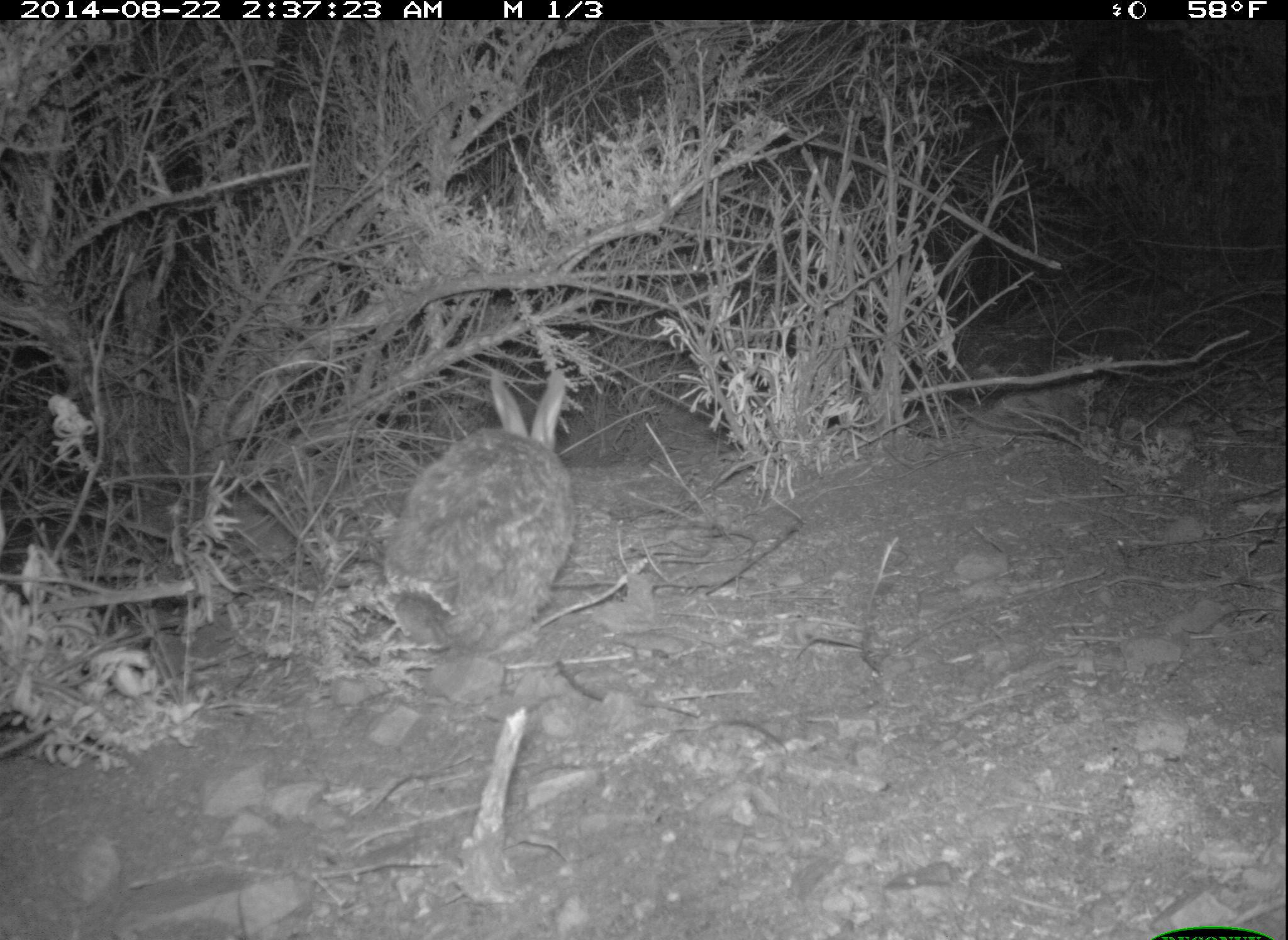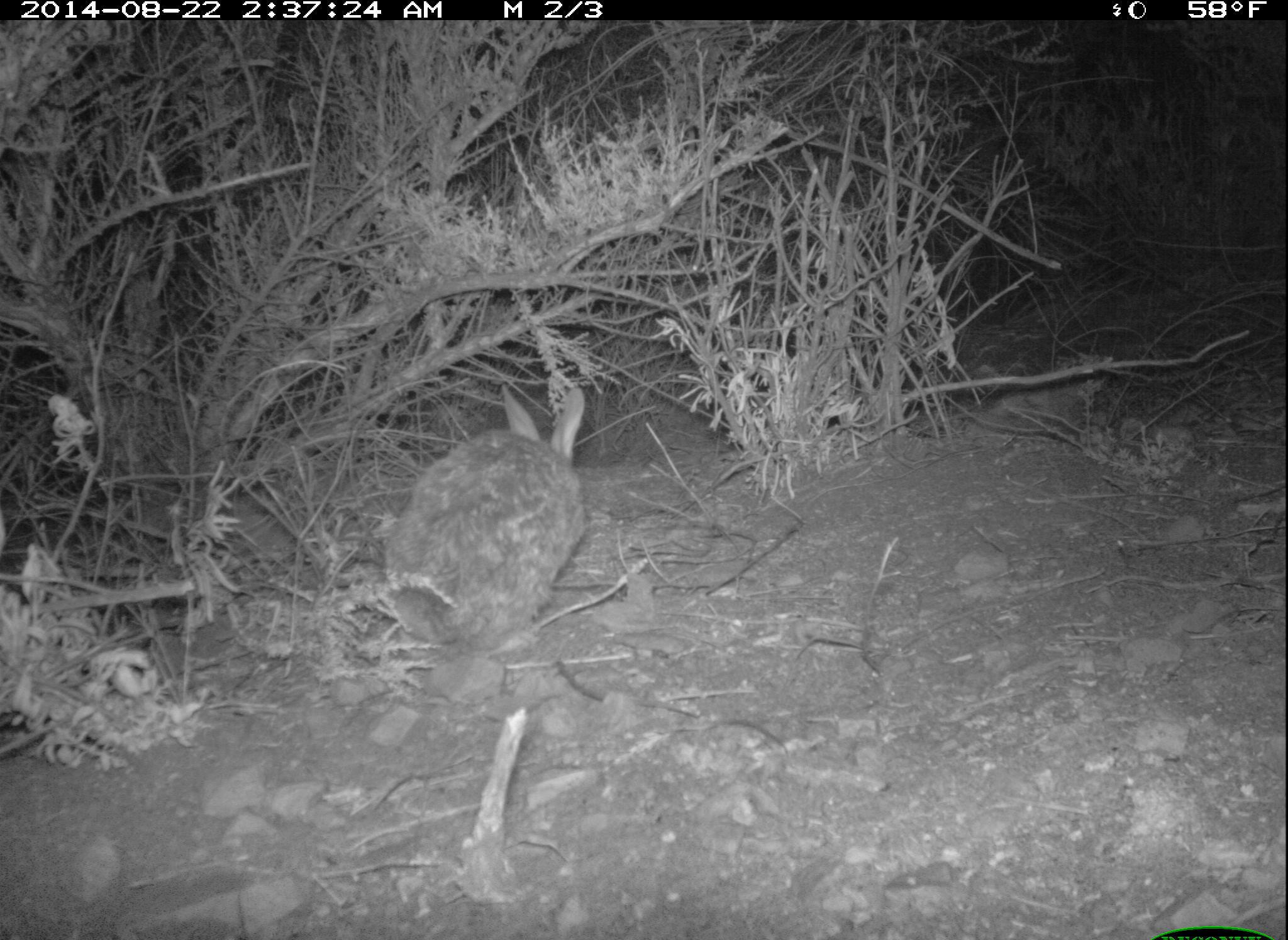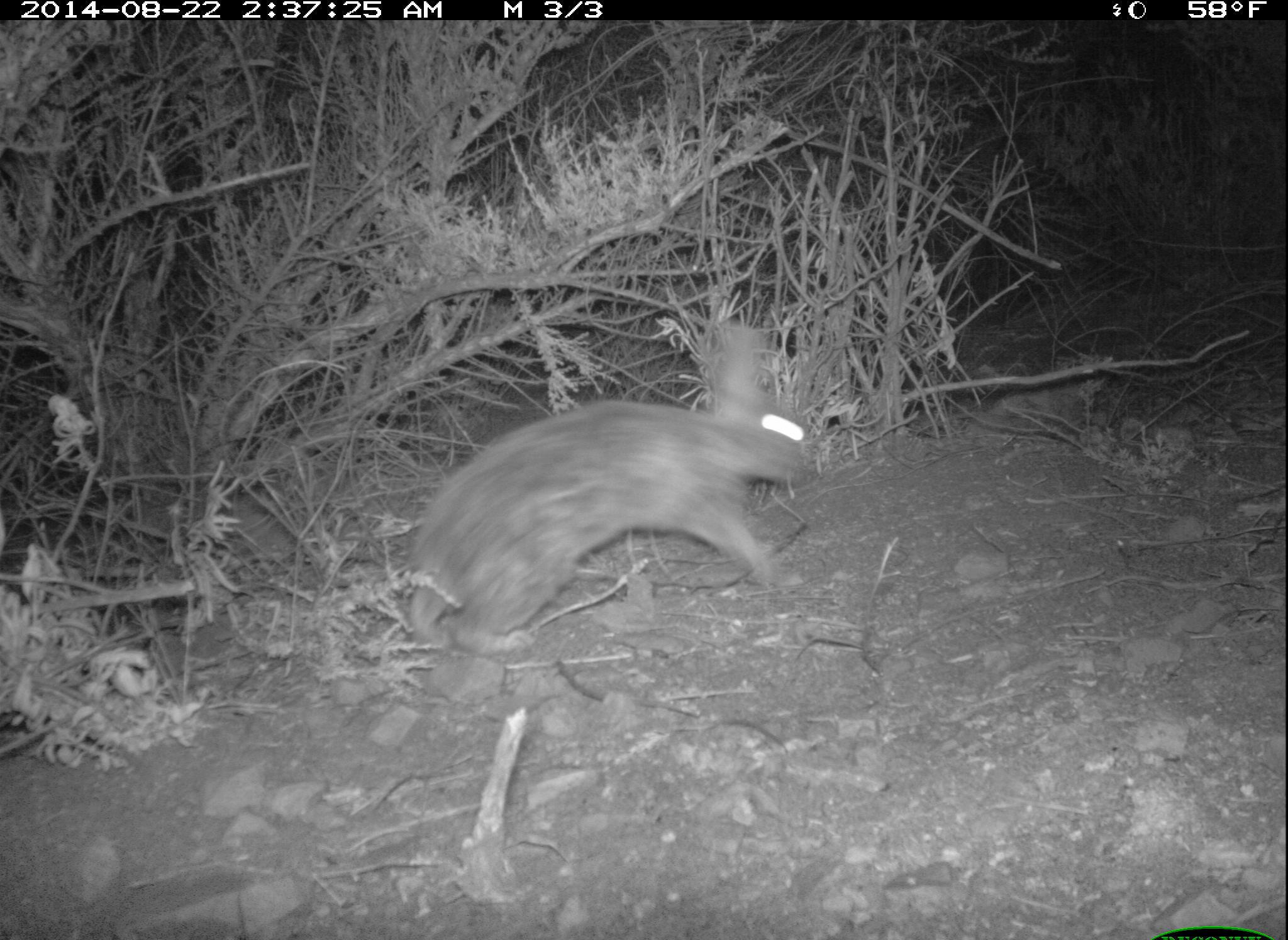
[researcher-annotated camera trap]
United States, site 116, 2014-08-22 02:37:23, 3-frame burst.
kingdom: Animalia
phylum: Chordata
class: Mammalia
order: Lagomorpha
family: Leporidae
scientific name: Leporidae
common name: rabbits and hares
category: rabbit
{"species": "rabbit (rabbits and hares) (Leporidae)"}